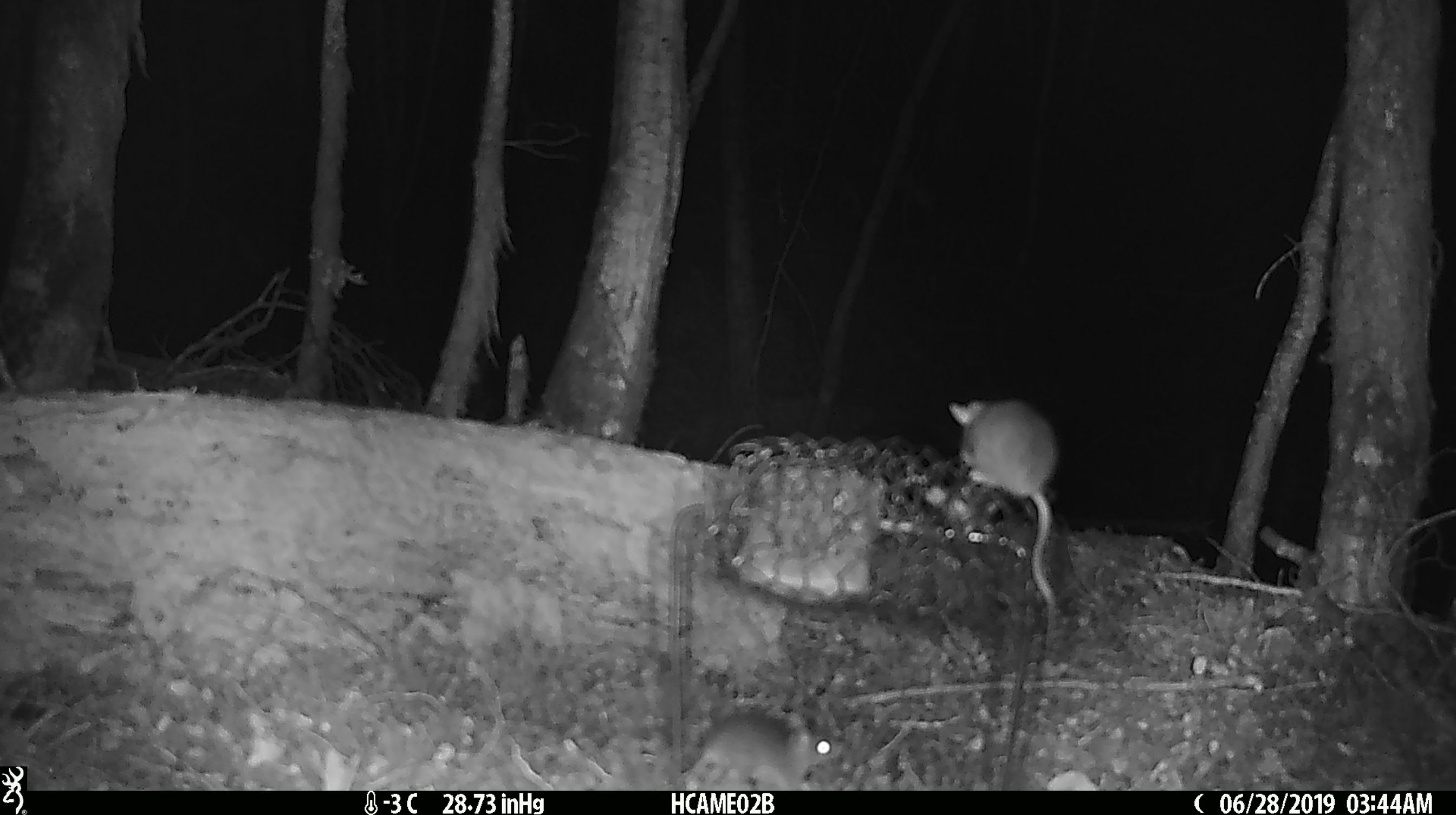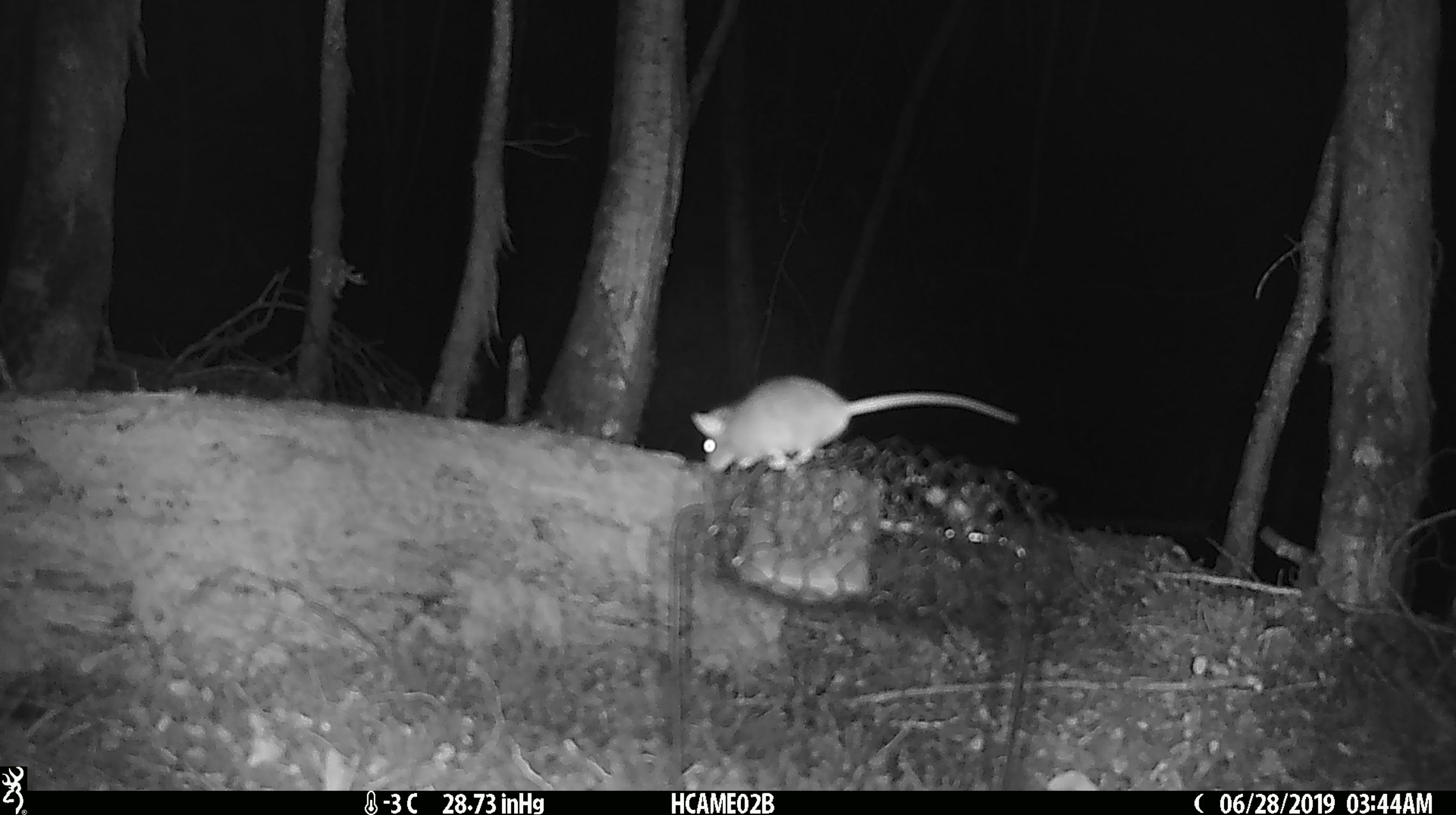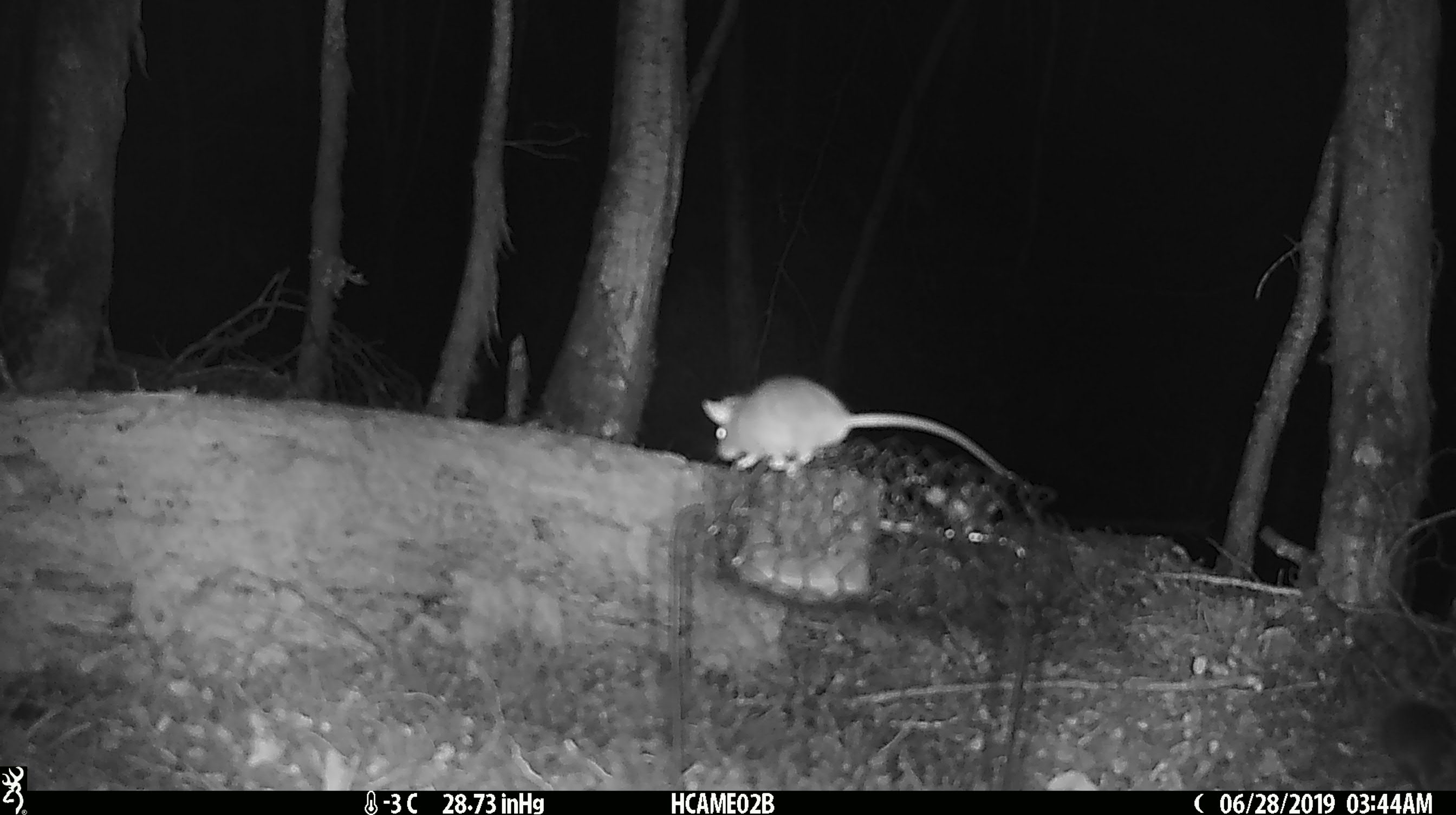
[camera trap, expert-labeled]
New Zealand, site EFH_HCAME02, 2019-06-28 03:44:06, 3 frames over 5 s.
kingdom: Animalia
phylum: Chordata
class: Mammalia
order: Rodentia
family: Muridae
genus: Mus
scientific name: Mus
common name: mouse